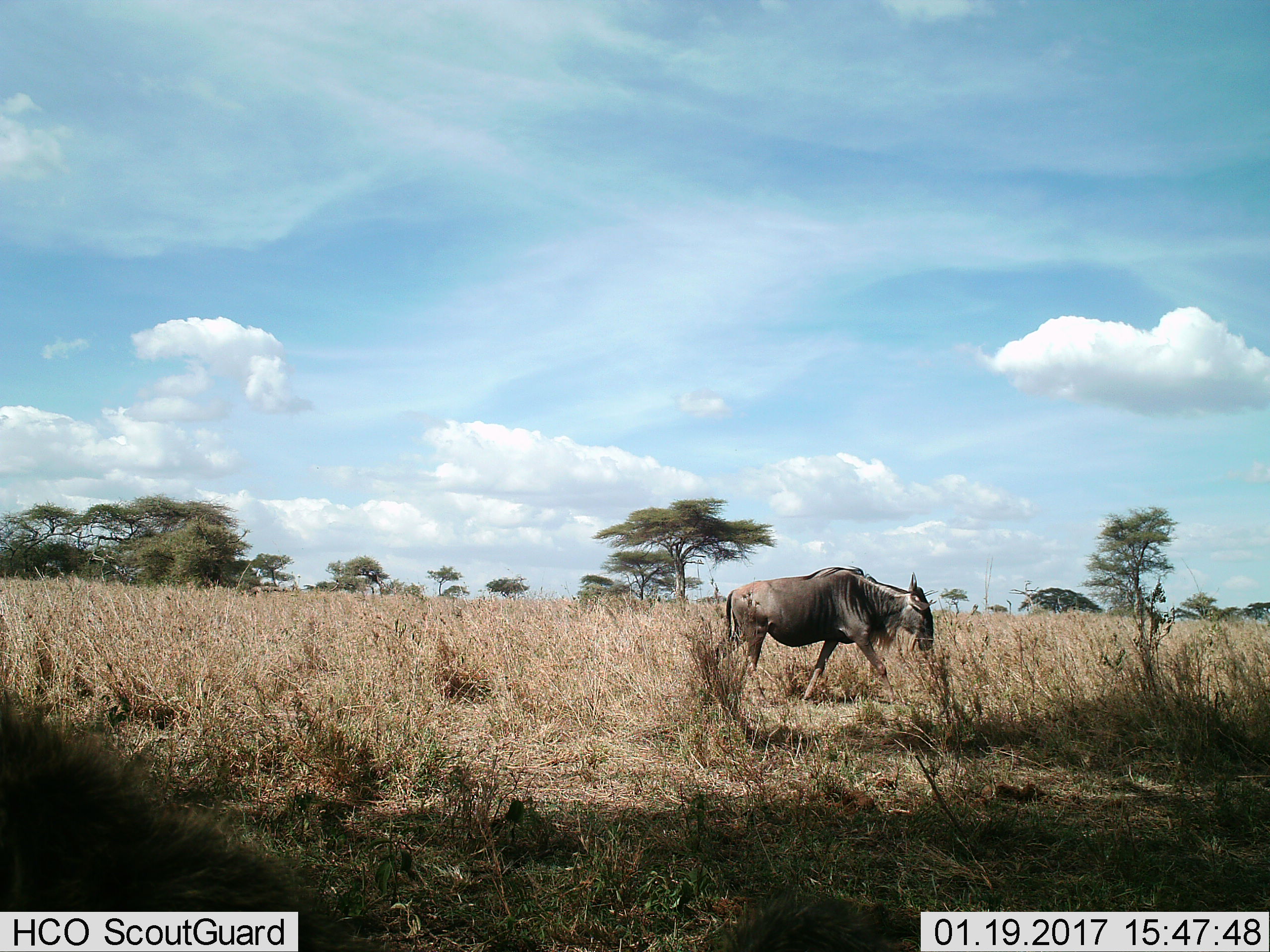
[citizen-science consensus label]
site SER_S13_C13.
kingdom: Animalia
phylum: Chordata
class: Mammalia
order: Artiodactyla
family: Bovidae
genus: Connochaetes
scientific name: Connochaetes taurinus taurinus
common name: blue wildebeest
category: wildebeestblue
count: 1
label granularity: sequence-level